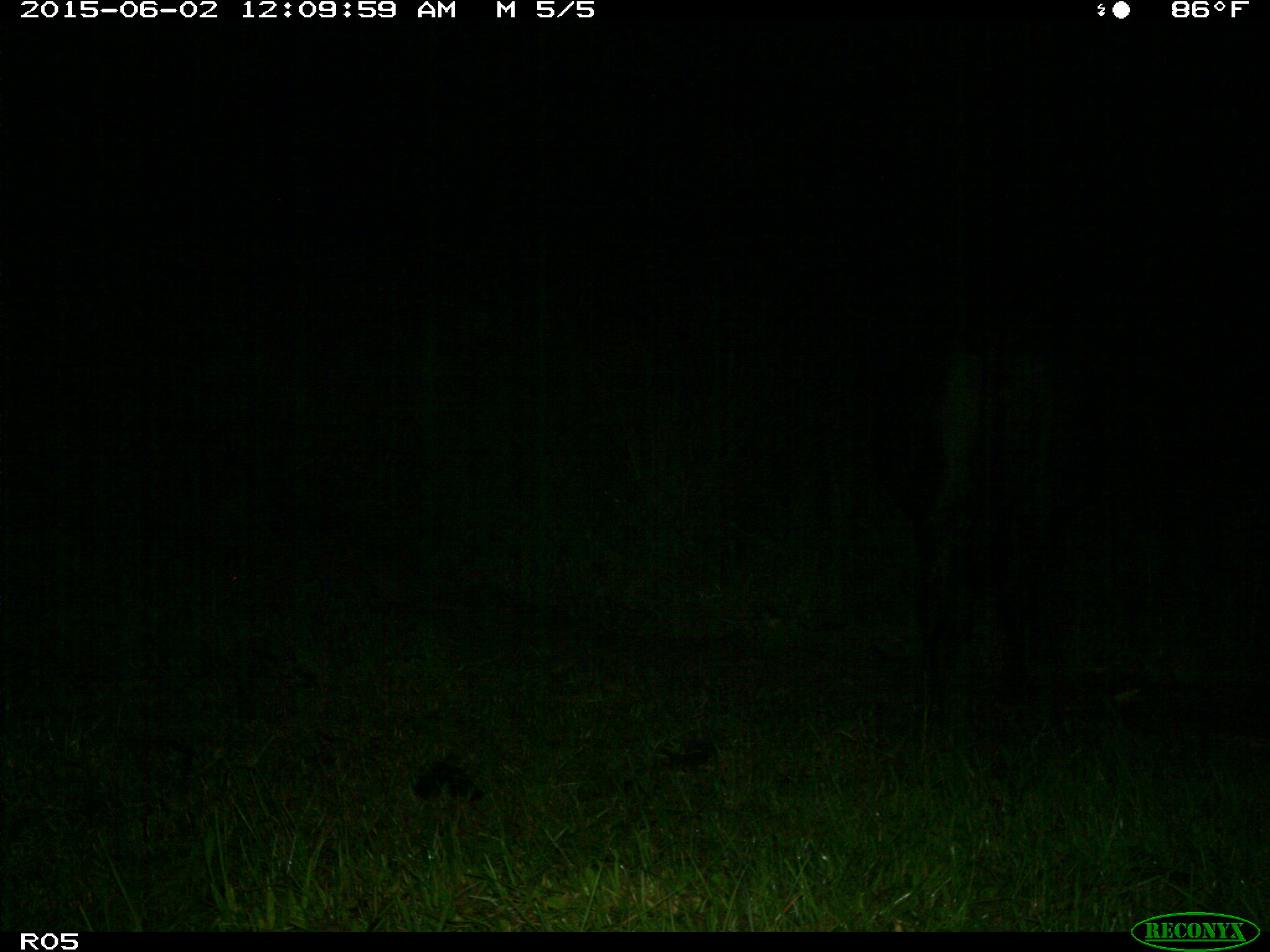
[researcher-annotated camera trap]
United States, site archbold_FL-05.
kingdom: Animalia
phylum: Chordata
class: Mammalia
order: Artiodactyla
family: Bovidae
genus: Bos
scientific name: Bos taurus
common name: domestic cow